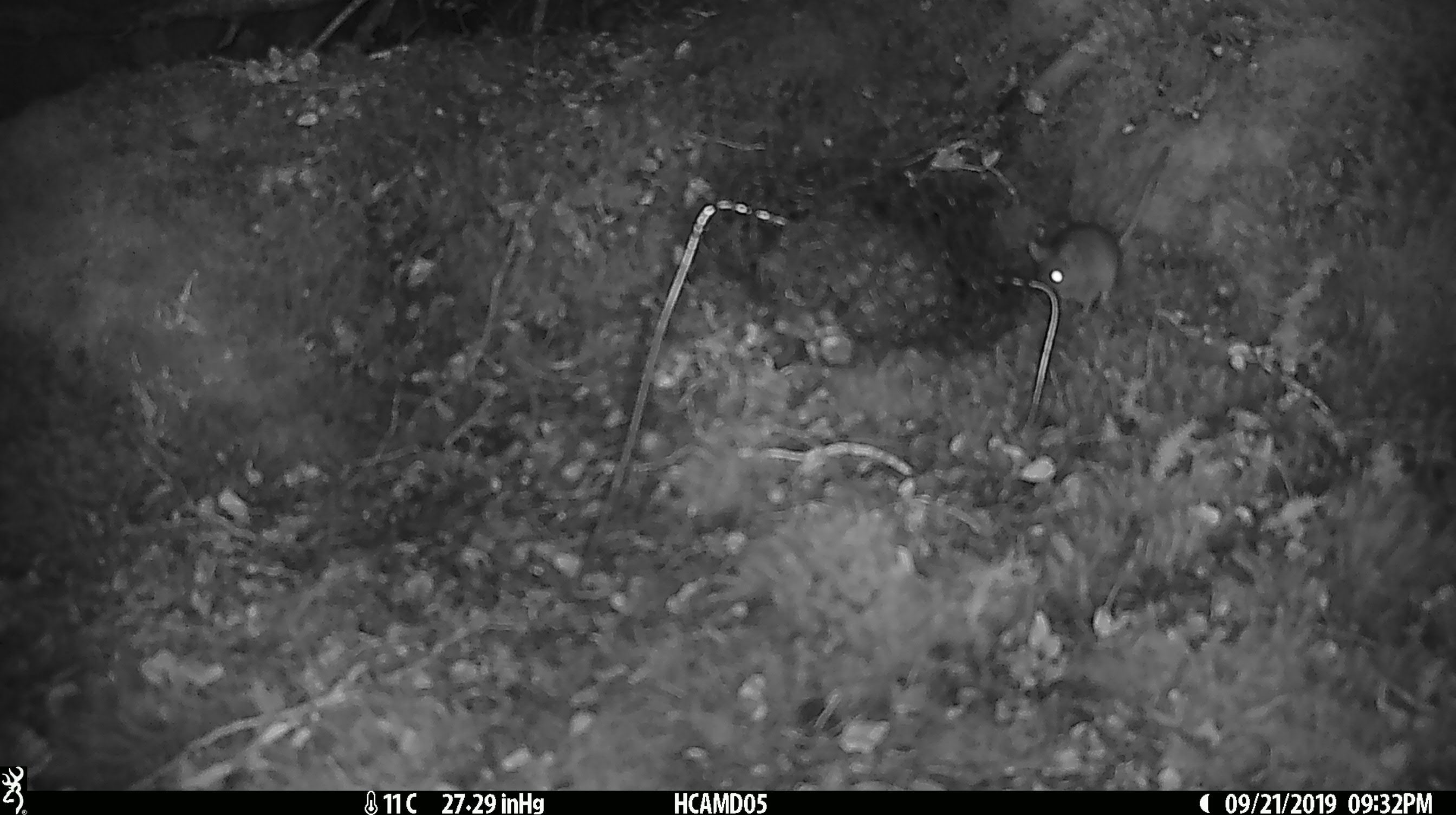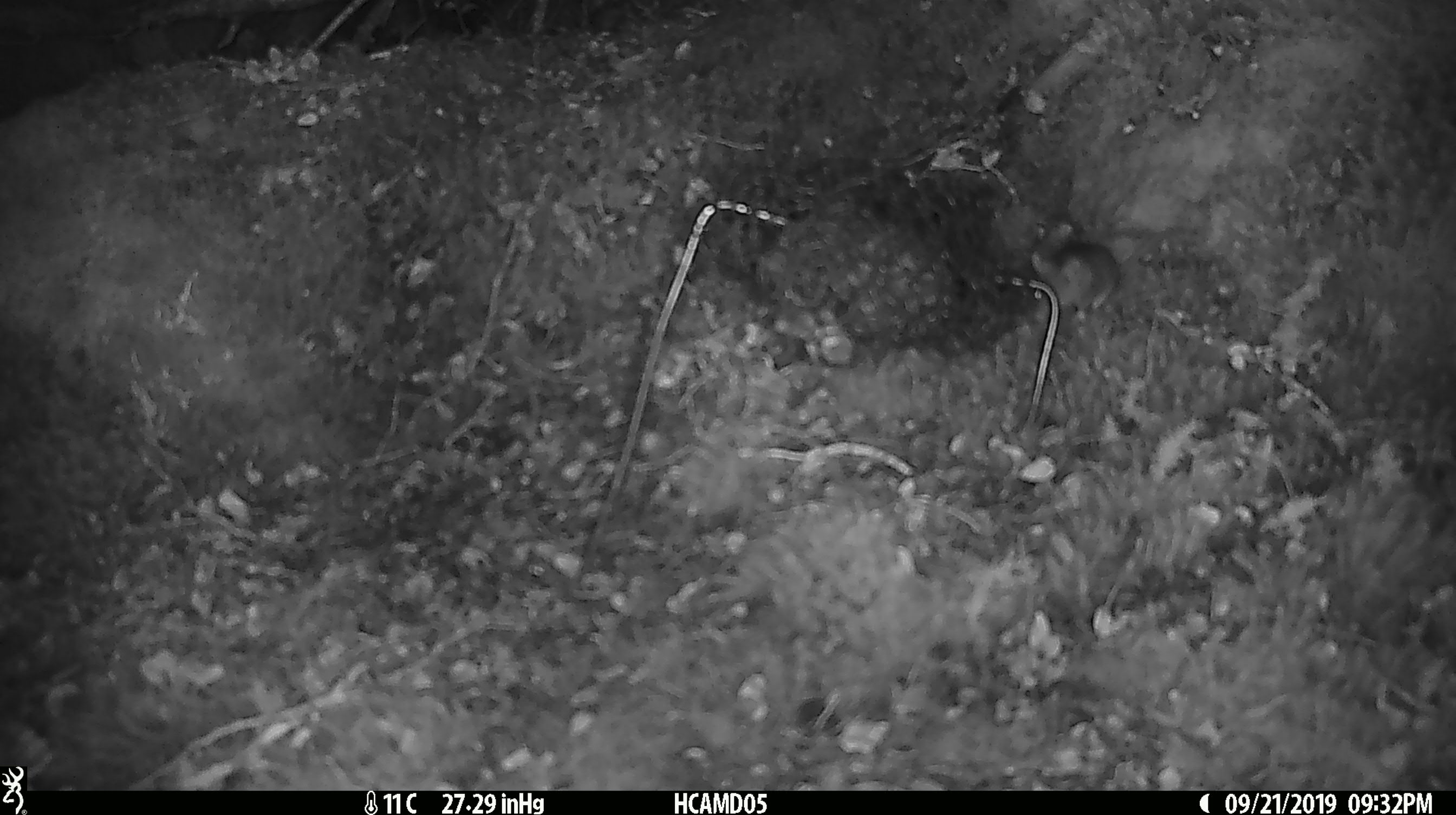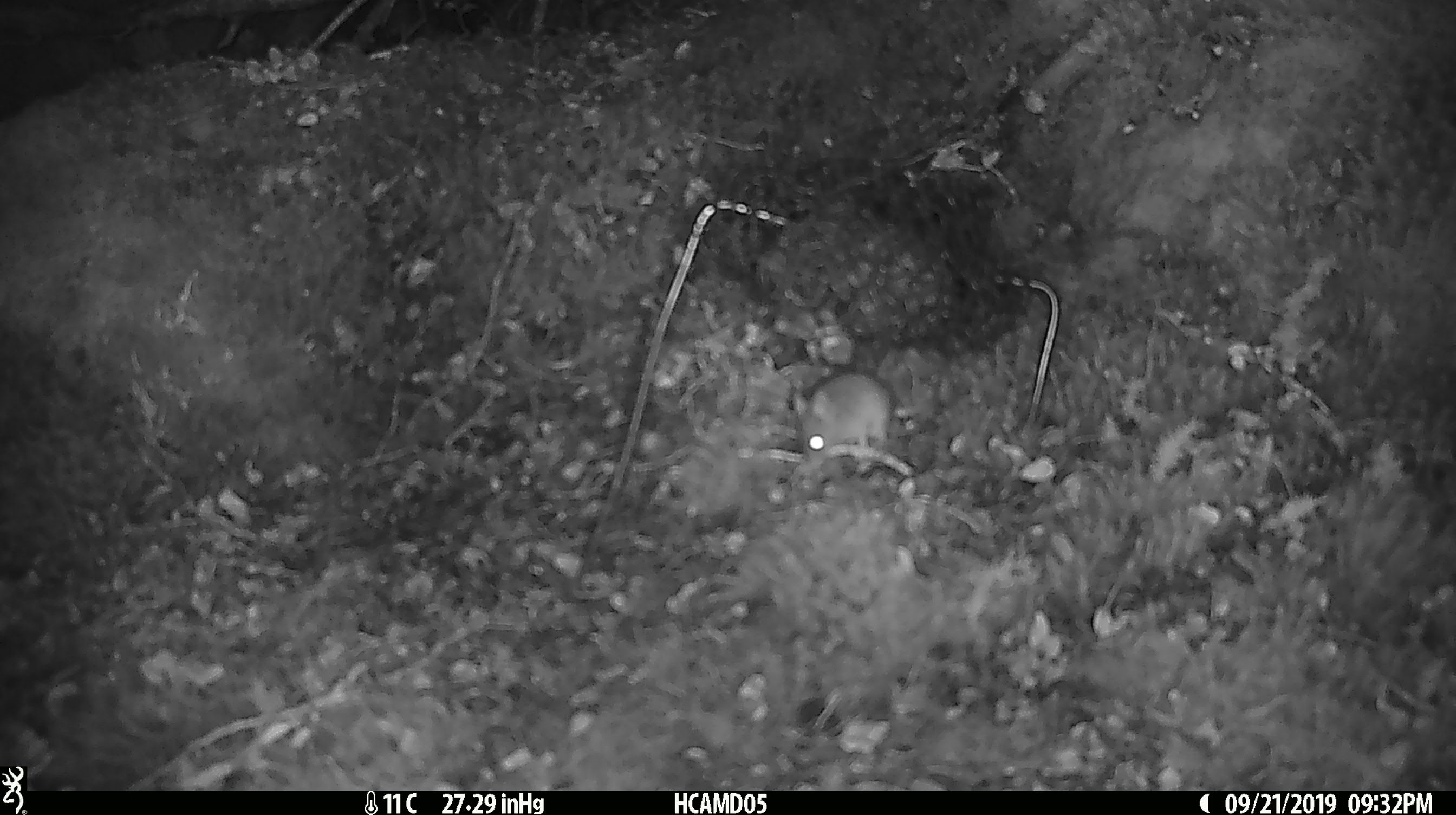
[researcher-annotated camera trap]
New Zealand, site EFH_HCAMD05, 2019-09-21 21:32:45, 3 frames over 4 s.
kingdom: Animalia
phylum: Chordata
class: Mammalia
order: Rodentia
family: Muridae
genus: Mus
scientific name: Mus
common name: mouse